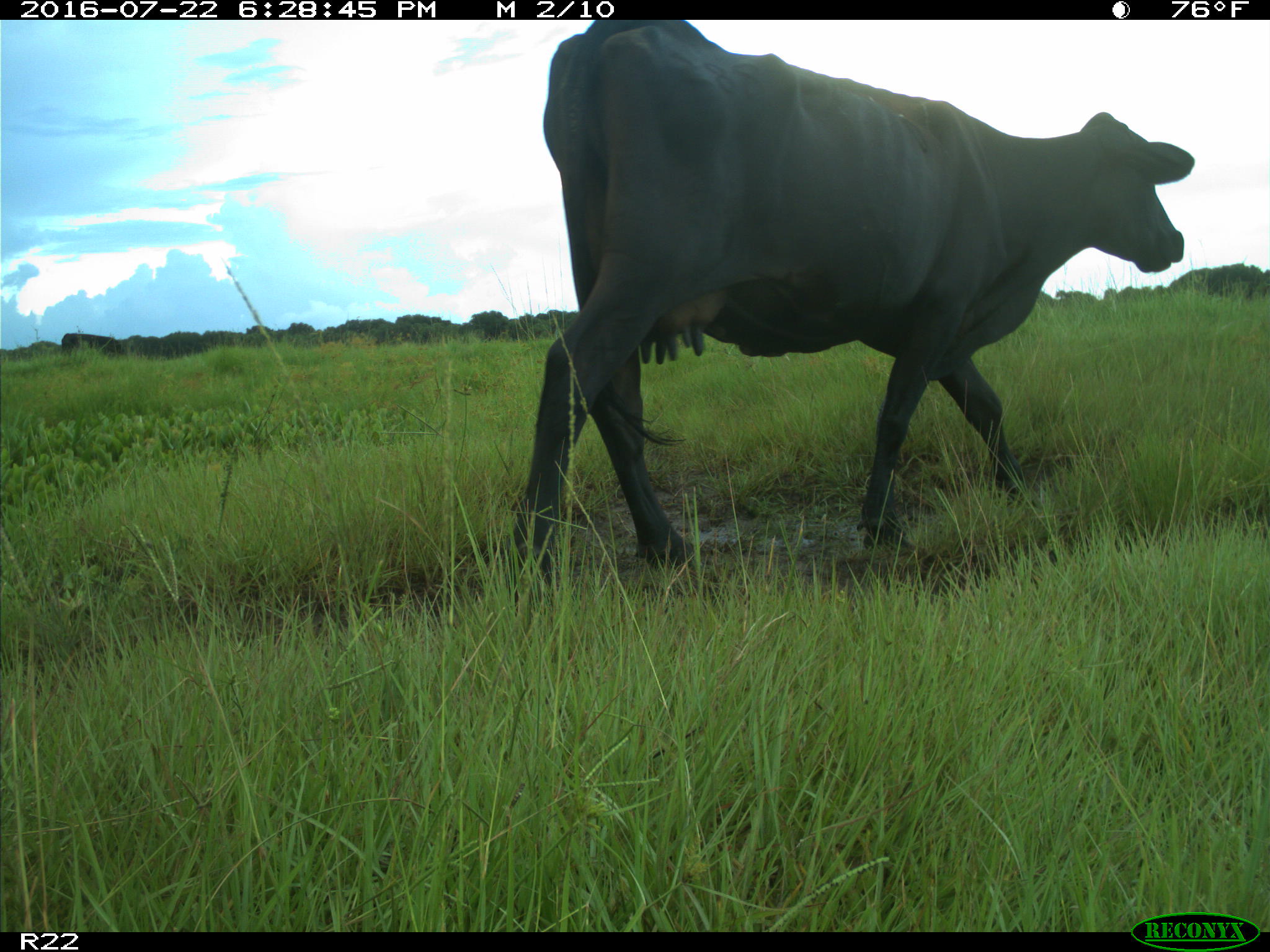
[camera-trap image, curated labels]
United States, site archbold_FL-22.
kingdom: Animalia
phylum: Chordata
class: Mammalia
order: Artiodactyla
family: Bovidae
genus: Bos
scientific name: Bos taurus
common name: domestic cow